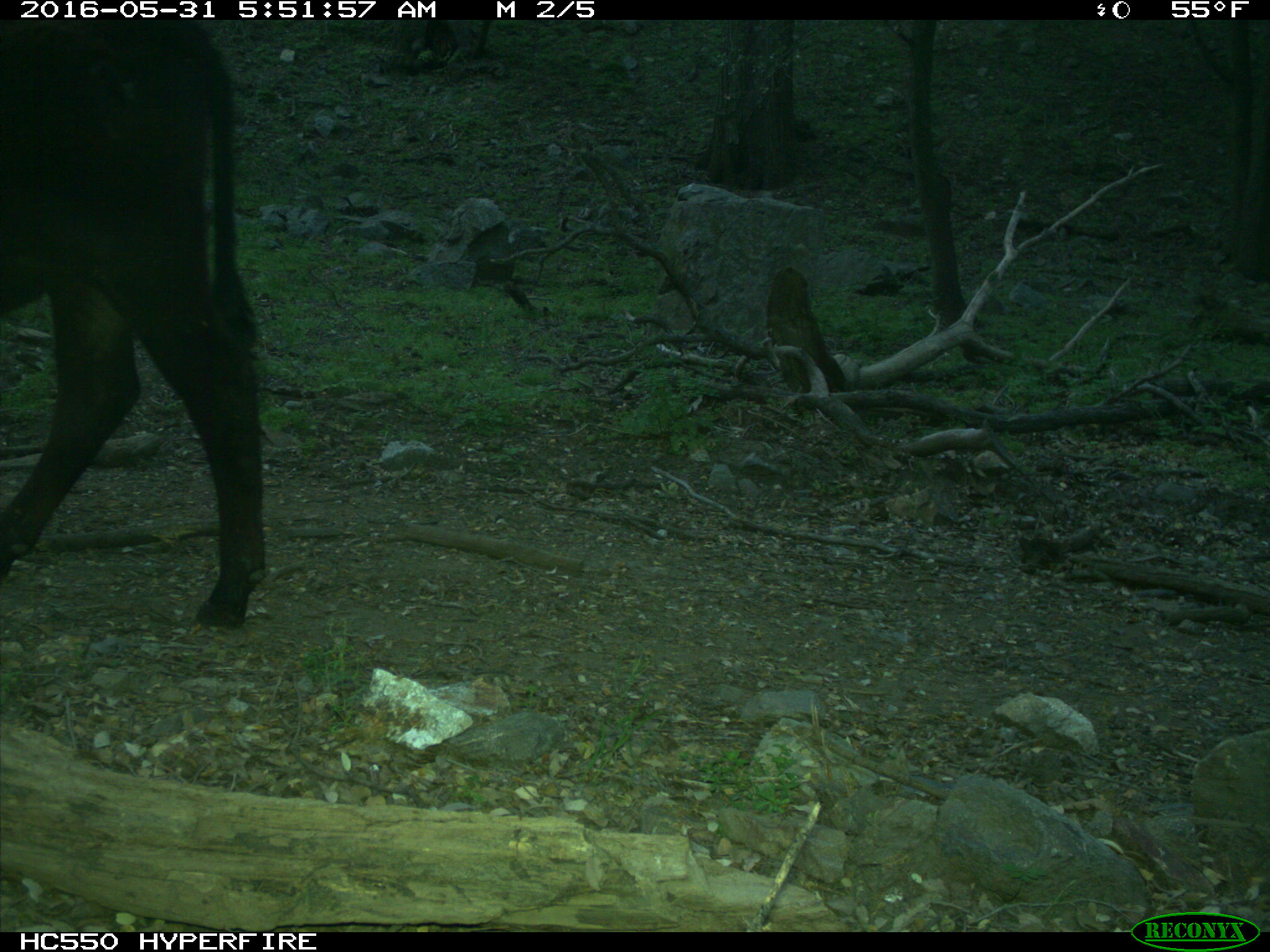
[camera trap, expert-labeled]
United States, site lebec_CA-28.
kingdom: Animalia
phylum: Chordata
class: Mammalia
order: Artiodactyla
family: Bovidae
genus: Bos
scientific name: Bos taurus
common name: domestic cow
Bos taurus (domestic cow).